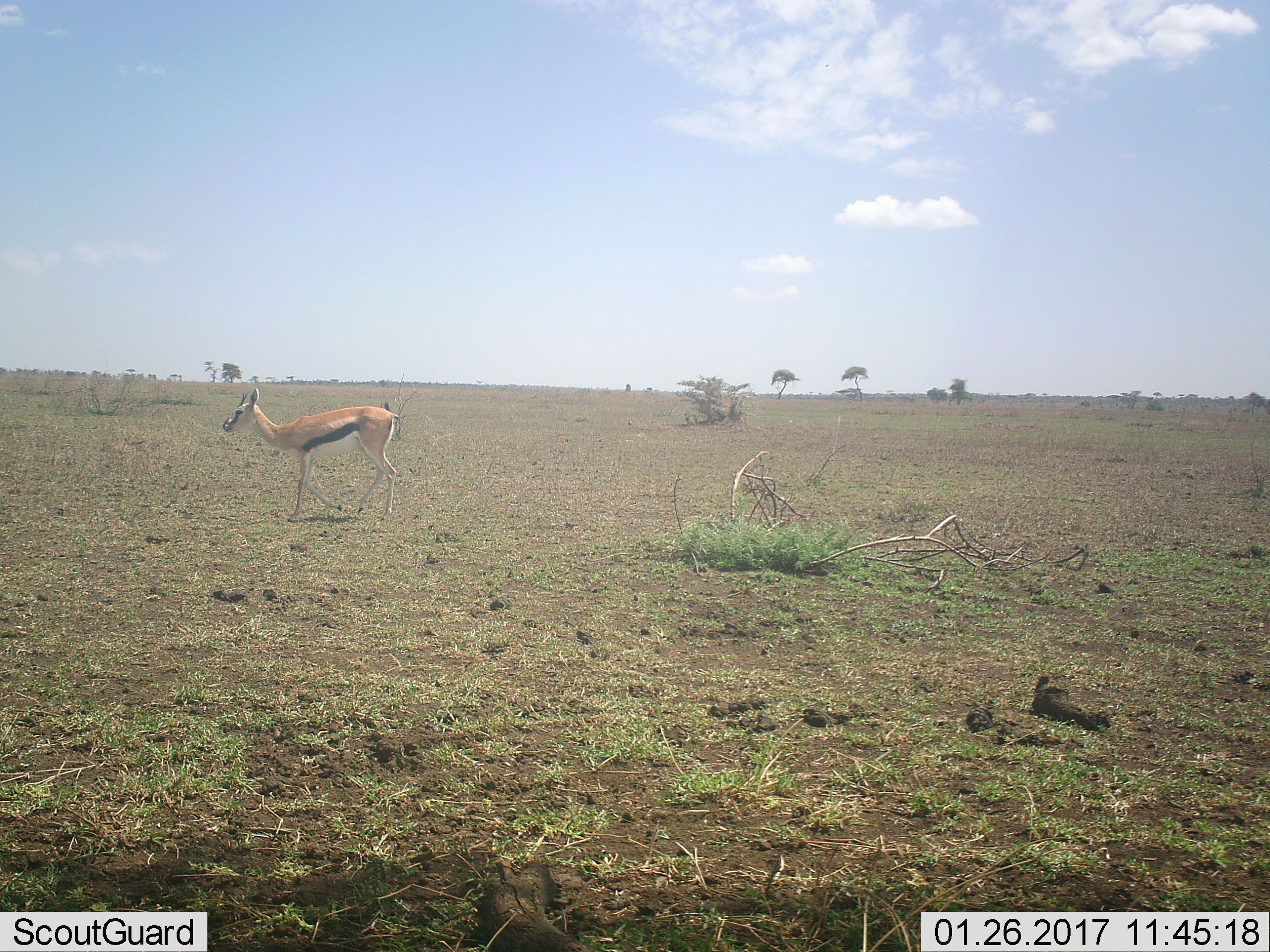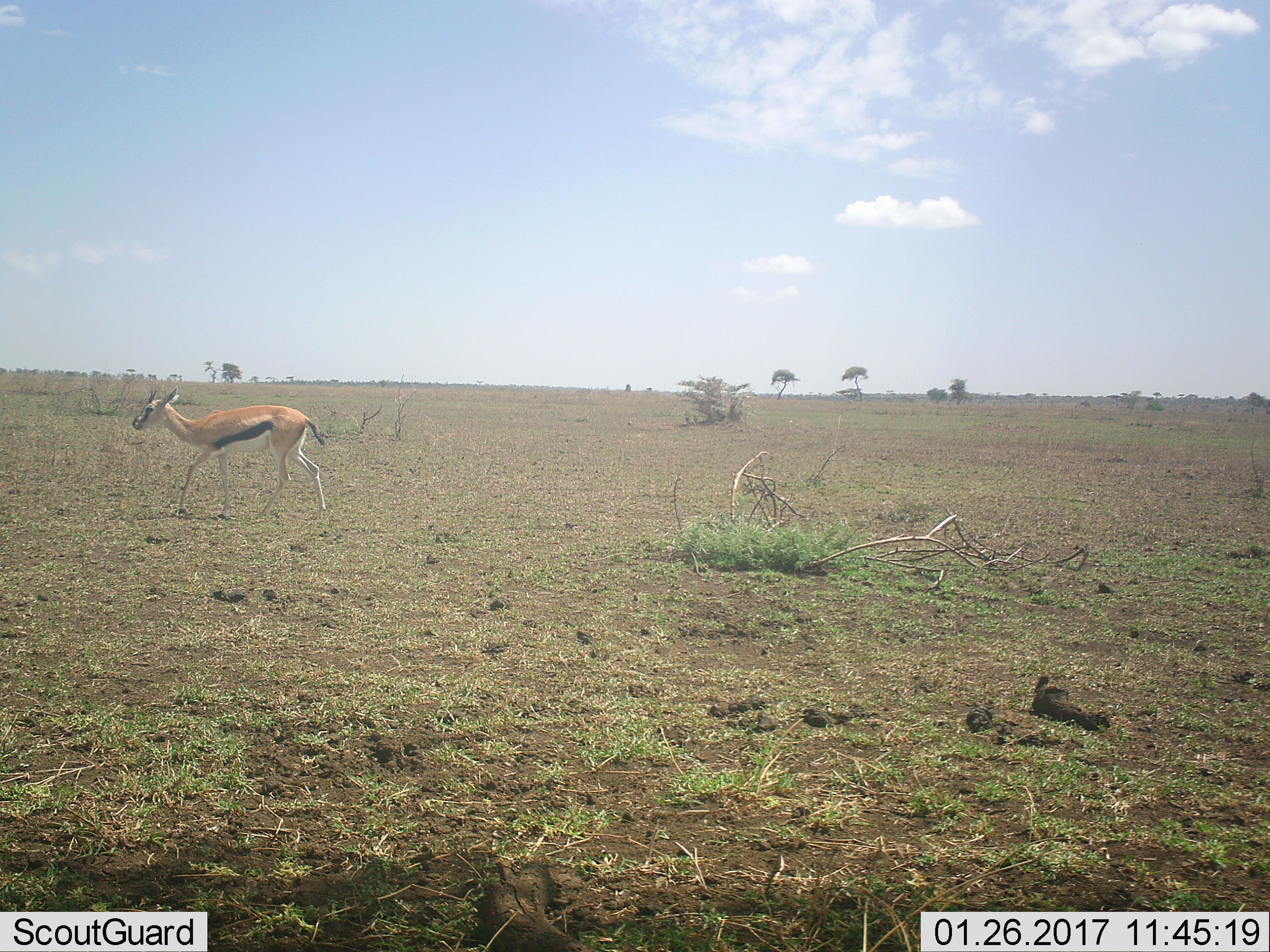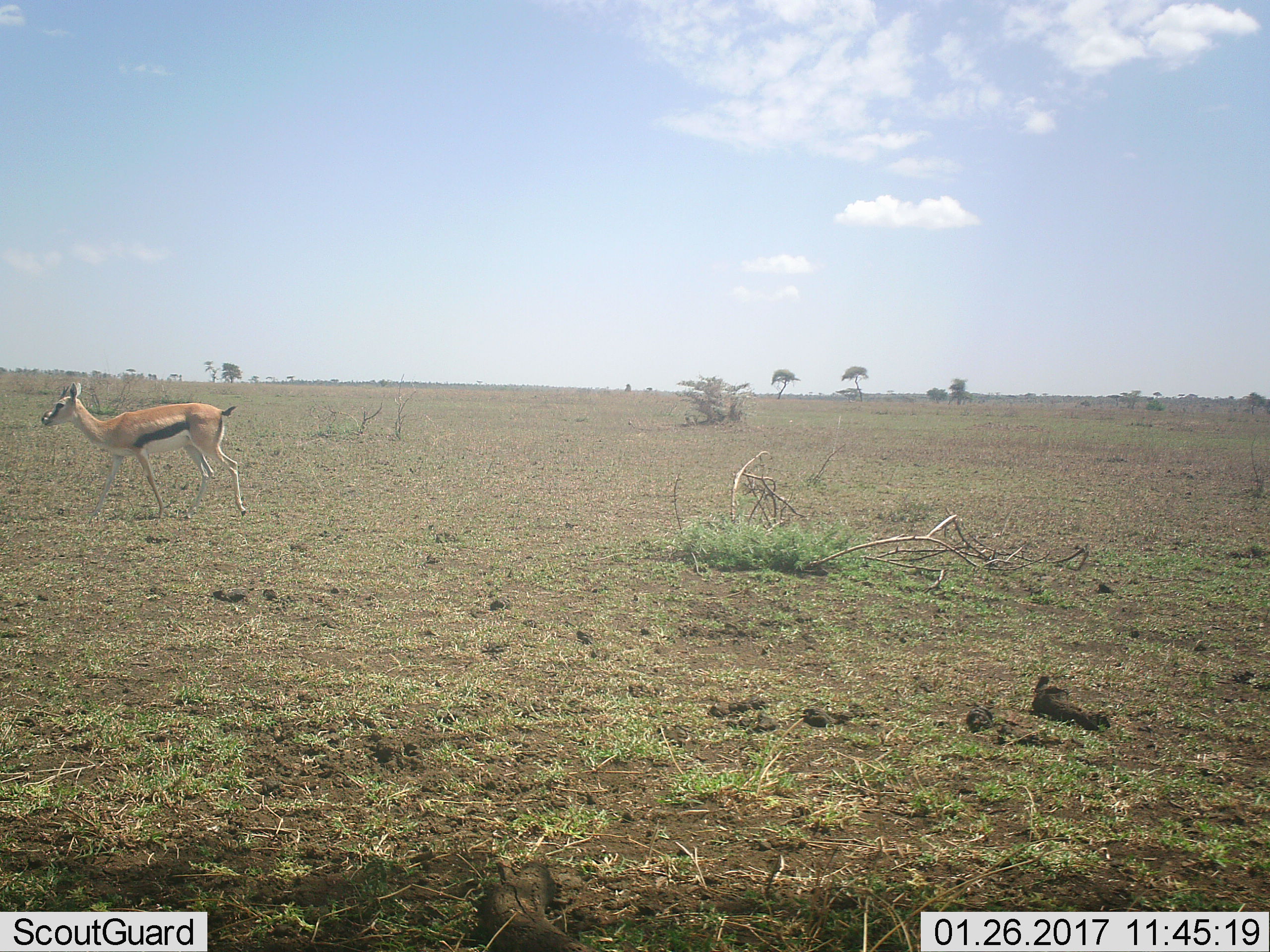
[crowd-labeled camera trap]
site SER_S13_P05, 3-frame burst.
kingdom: Animalia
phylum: Chordata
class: Mammalia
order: Artiodactyla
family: Bovidae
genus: Eudorcas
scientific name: Eudorcas thomsonii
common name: thomson's gazelle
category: gazellethomsons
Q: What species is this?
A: Gazellethomsons (thomson's gazelle) (Eudorcas thomsonii).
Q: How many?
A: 1.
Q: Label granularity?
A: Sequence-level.